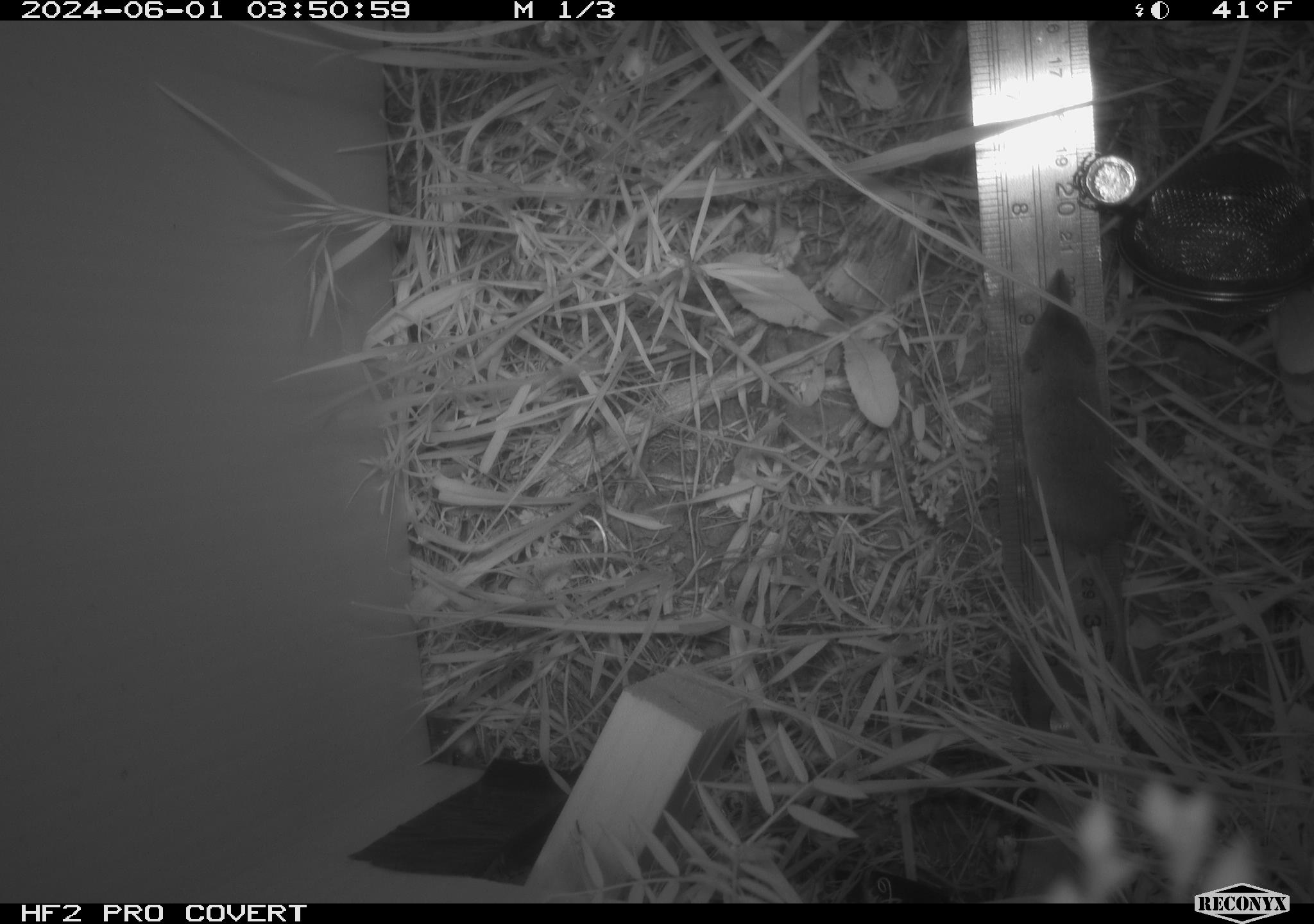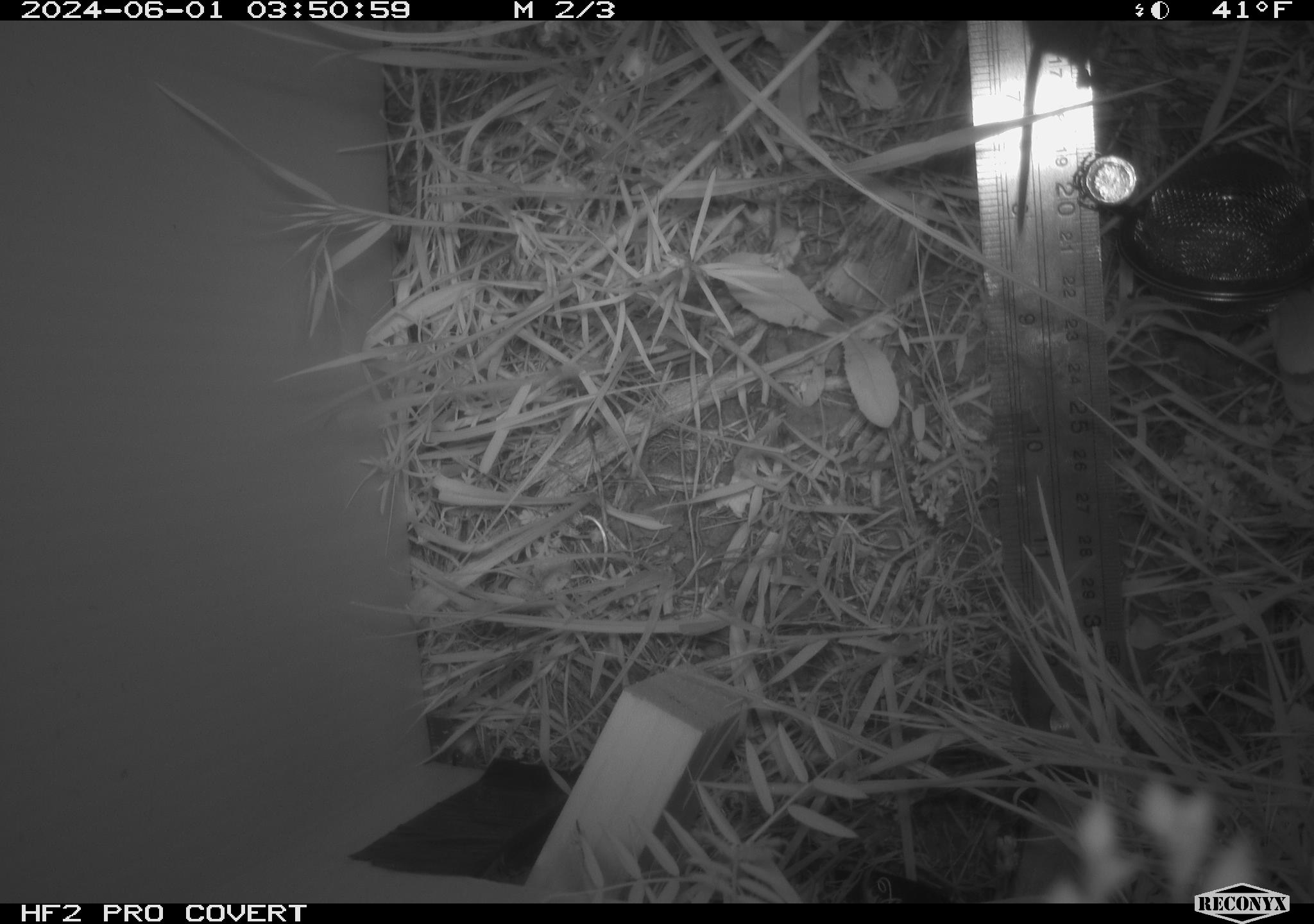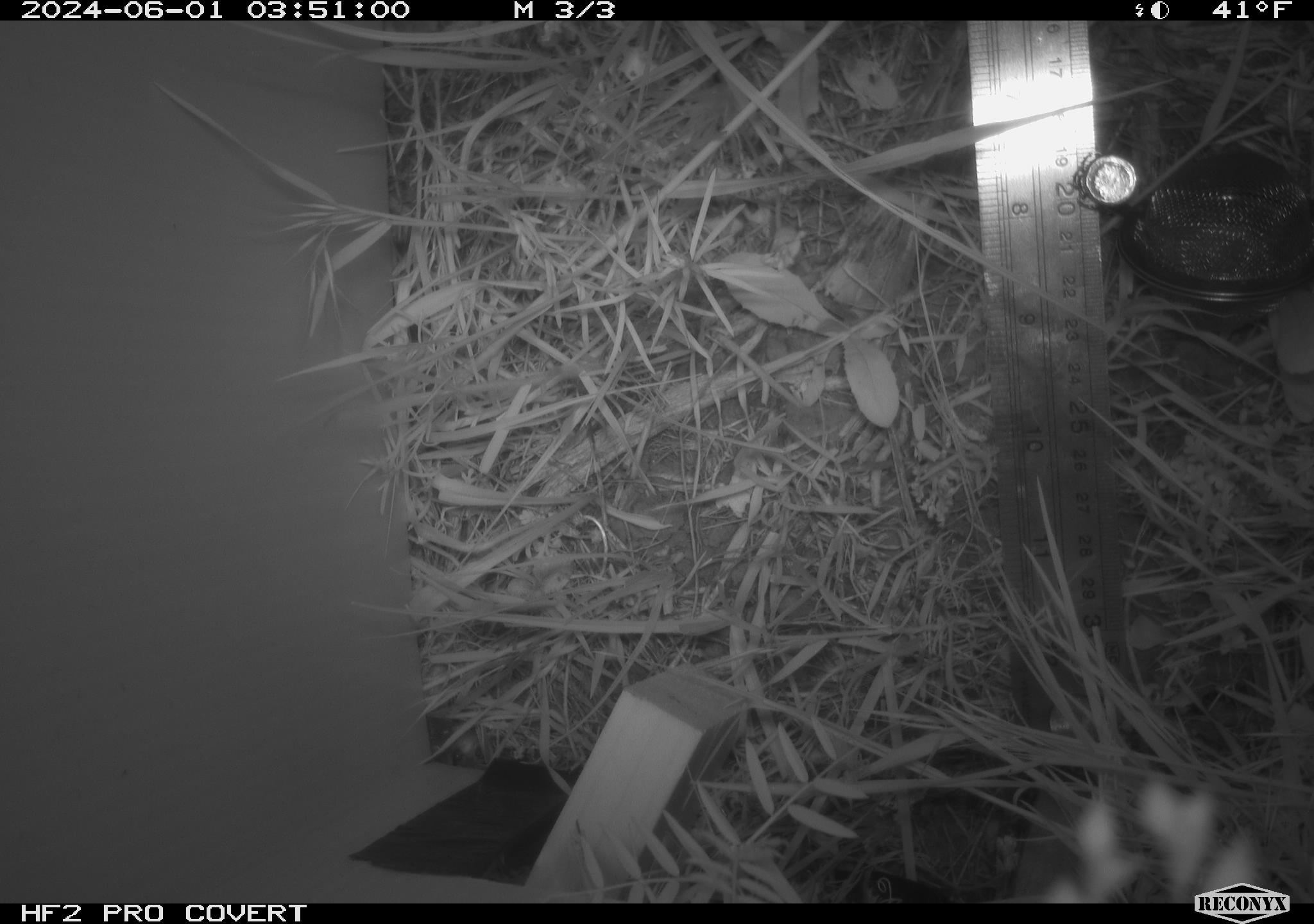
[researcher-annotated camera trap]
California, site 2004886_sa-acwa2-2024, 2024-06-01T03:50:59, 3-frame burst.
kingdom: Animalia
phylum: Chordata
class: Mammalia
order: Eulipotyphla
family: Soricidae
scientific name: Soricidae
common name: shrews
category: soricidae family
Soricidae family (shrews) (Soricidae).